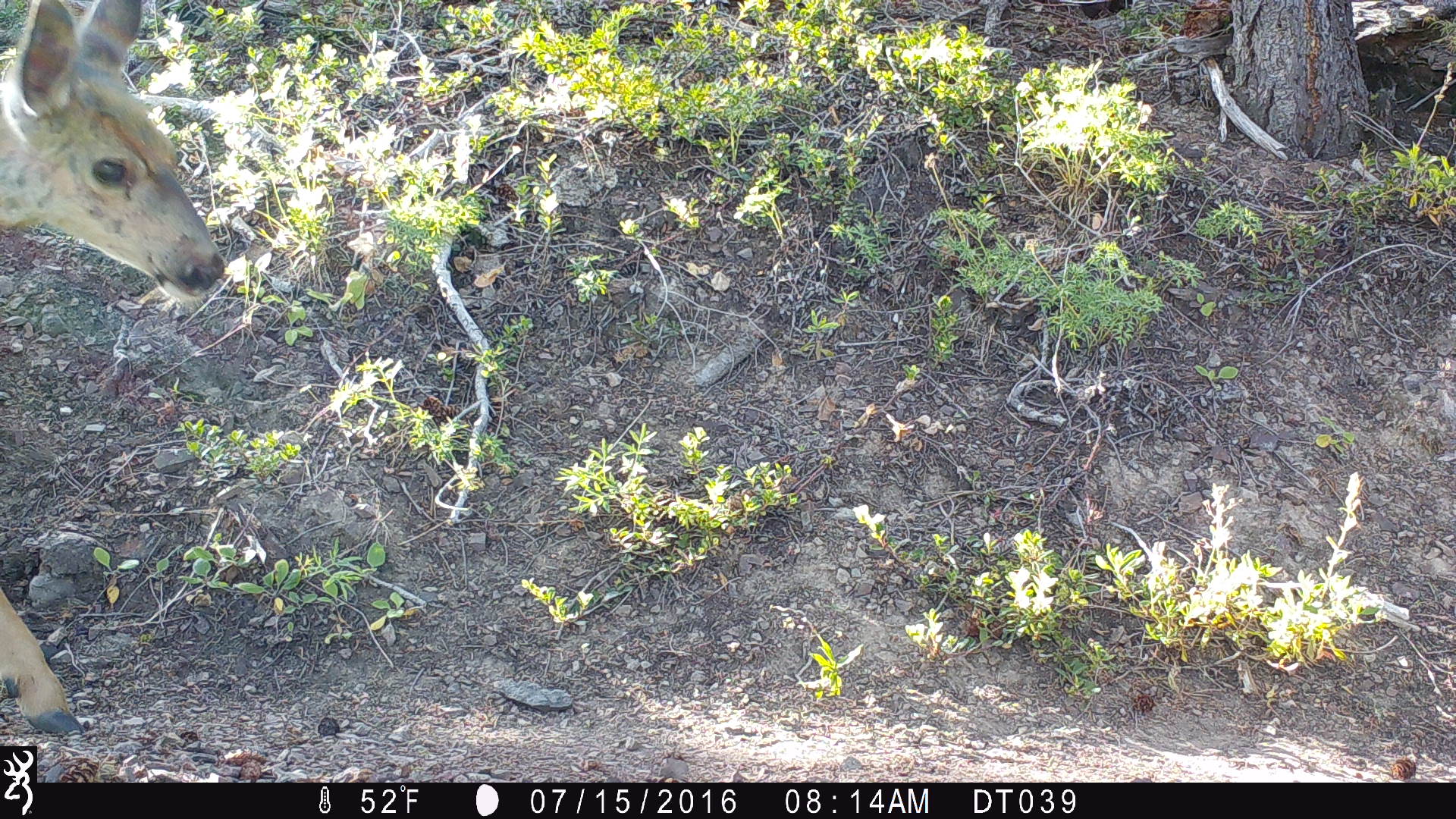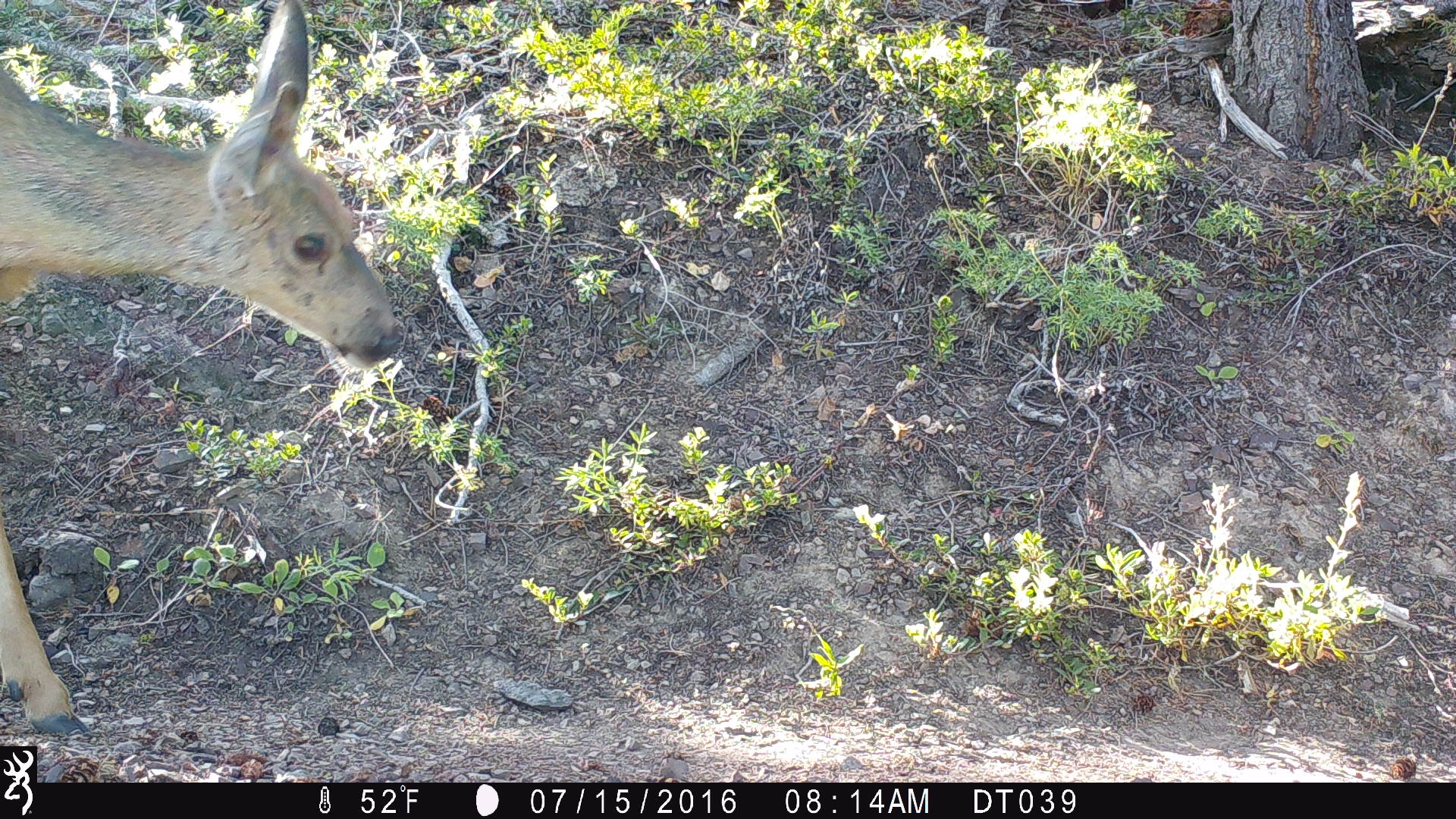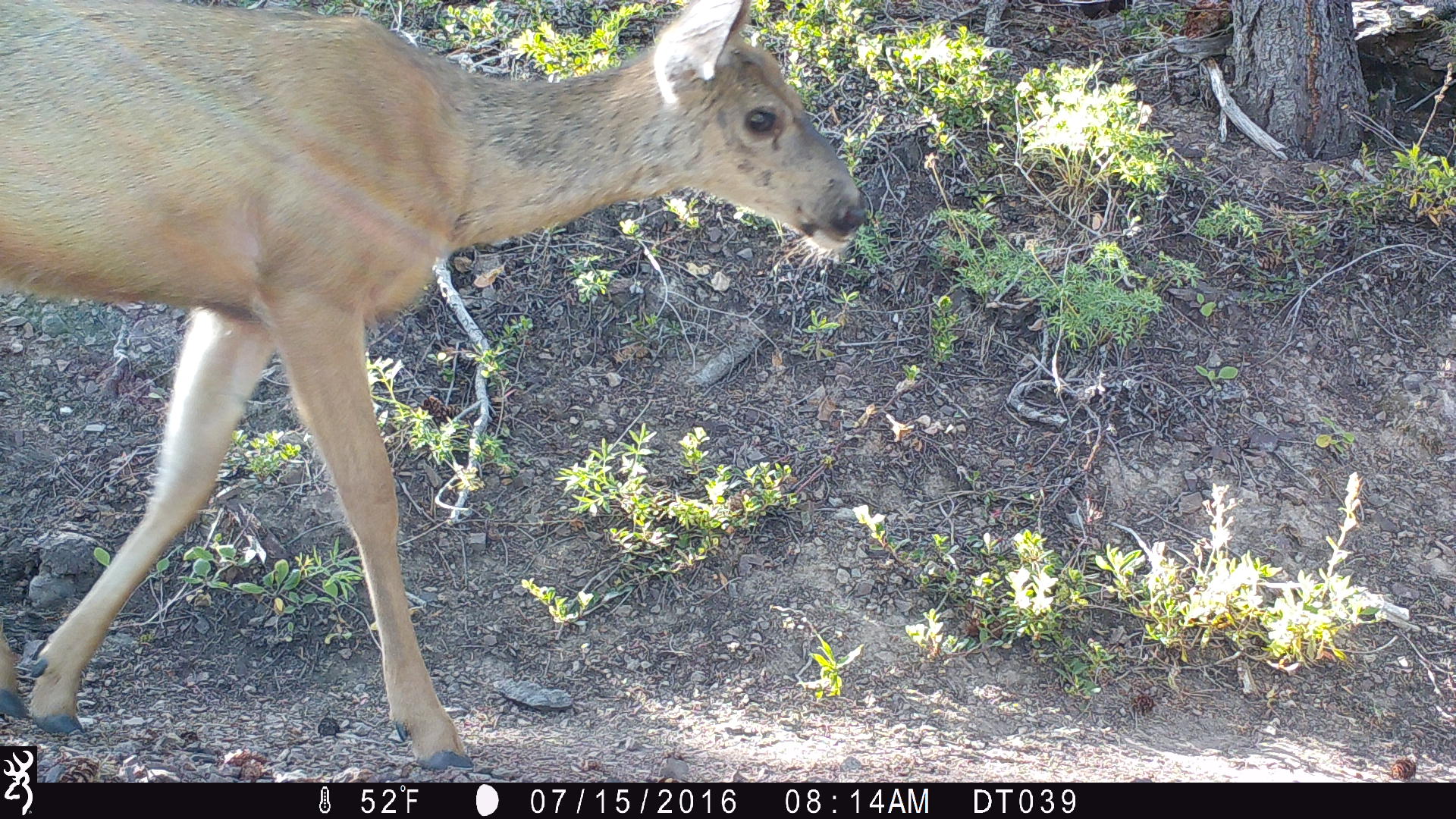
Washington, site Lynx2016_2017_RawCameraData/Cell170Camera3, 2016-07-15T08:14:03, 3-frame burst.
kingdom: Animalia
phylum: Chordata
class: Mammalia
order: Artiodactyla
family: Cervidae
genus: Odocoileus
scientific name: Odocoileus hemionus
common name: mule deer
Odocoileus hemionus (mule deer). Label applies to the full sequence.